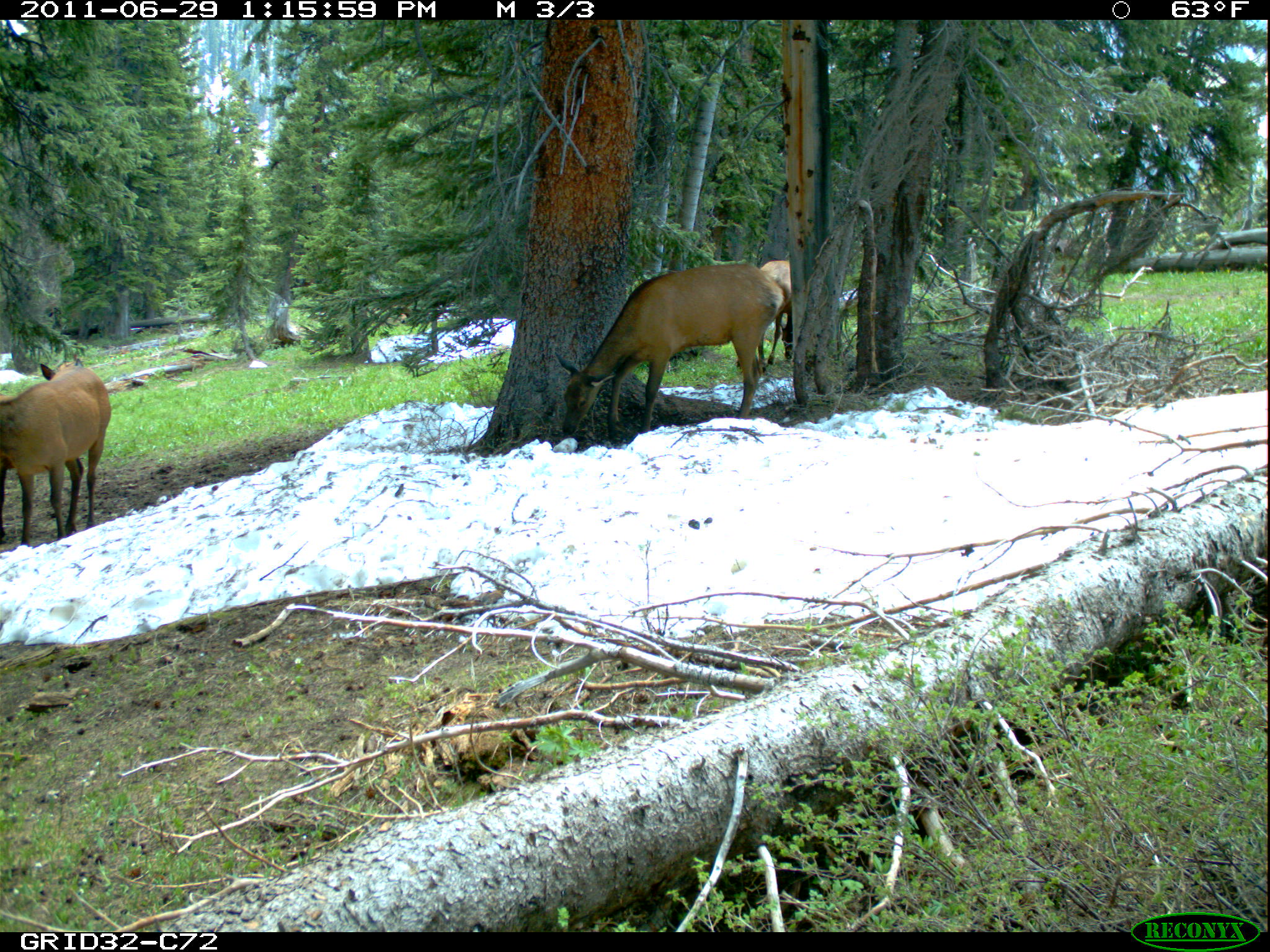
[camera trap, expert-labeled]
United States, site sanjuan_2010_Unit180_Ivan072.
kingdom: Animalia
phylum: Chordata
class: Mammalia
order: Artiodactyla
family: Cervidae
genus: Cervus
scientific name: Cervus elaphus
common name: red deer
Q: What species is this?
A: Cervus elaphus (red deer).